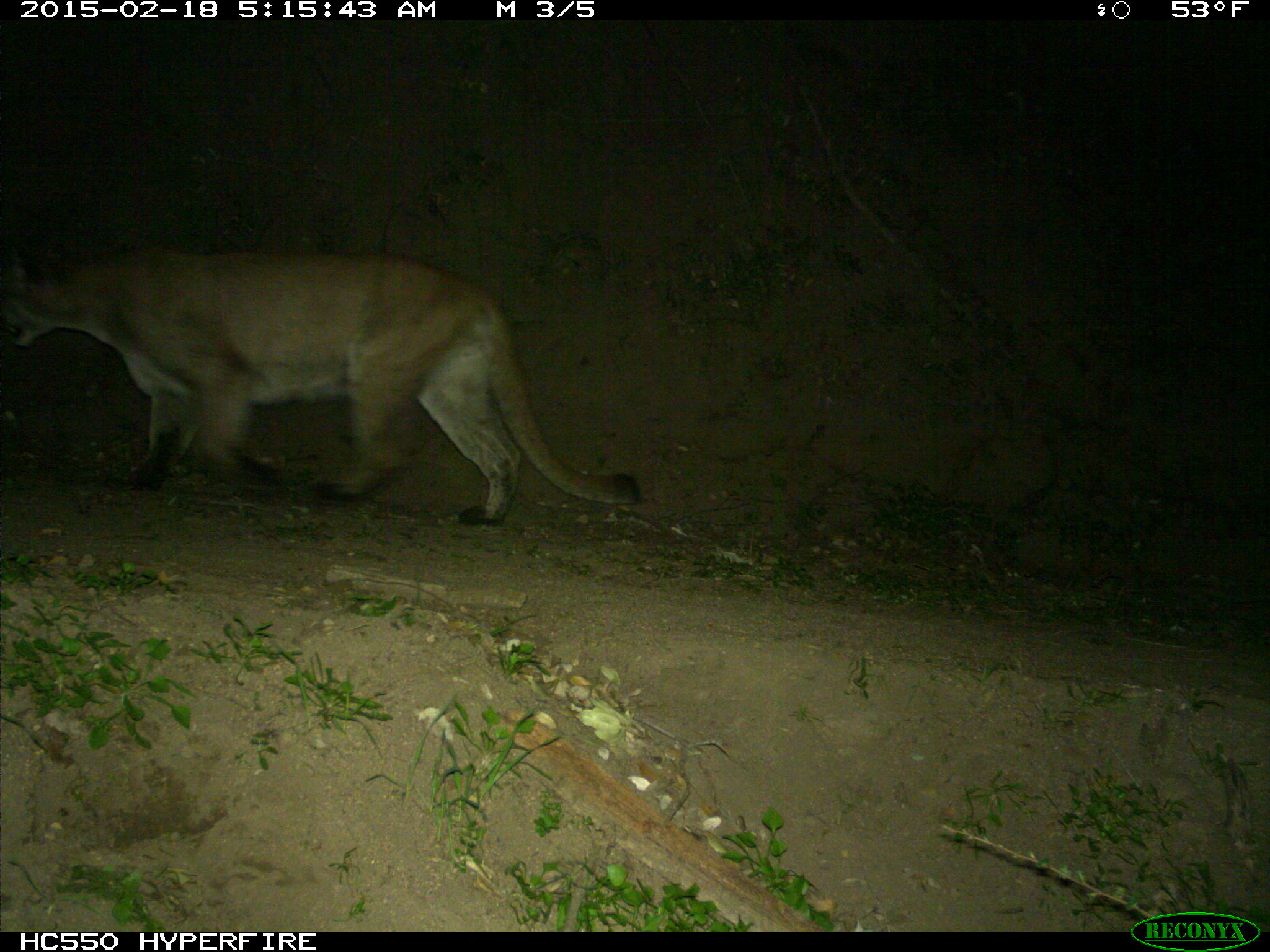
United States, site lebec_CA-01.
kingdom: Animalia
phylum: Chordata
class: Mammalia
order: Carnivora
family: Felidae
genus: Puma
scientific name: Puma concolor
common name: mountain lion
Puma concolor (mountain lion).